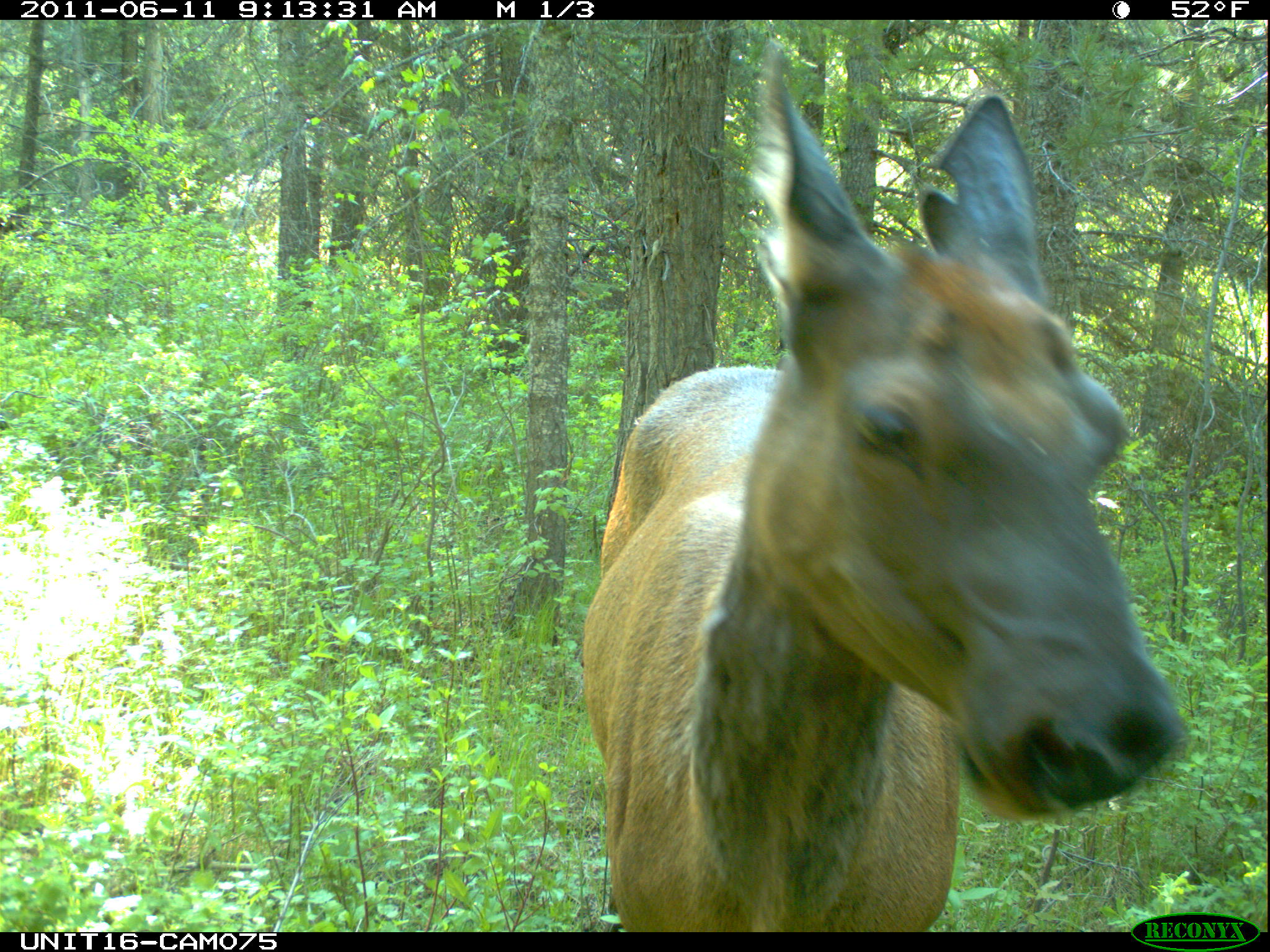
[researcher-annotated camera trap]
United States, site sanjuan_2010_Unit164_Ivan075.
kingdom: Animalia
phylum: Chordata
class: Mammalia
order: Artiodactyla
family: Cervidae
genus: Cervus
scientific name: Cervus elaphus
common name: red deer